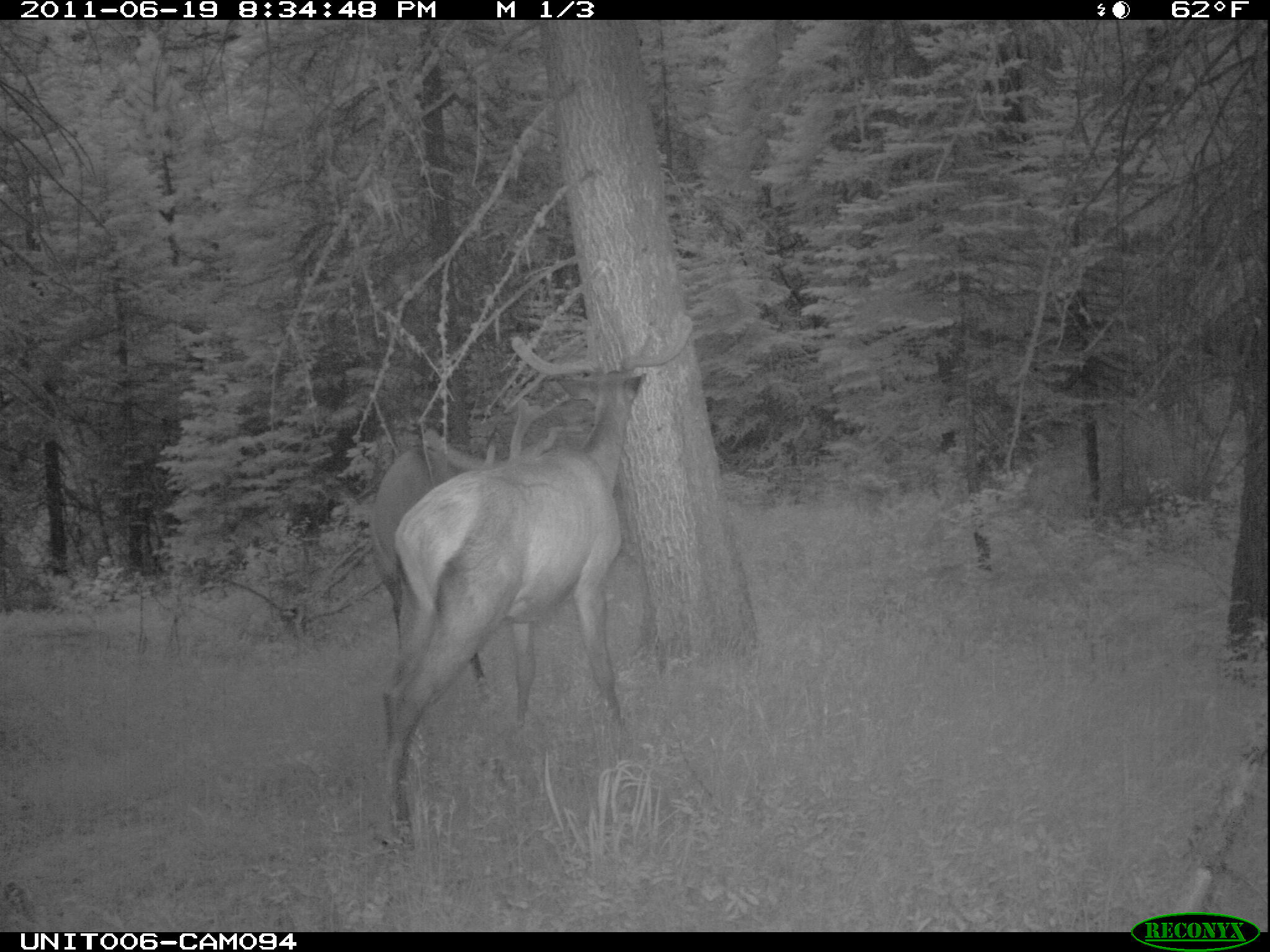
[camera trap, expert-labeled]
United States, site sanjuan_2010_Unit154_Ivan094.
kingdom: Animalia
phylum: Chordata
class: Mammalia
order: Artiodactyla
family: Cervidae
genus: Cervus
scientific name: Cervus elaphus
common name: red deer